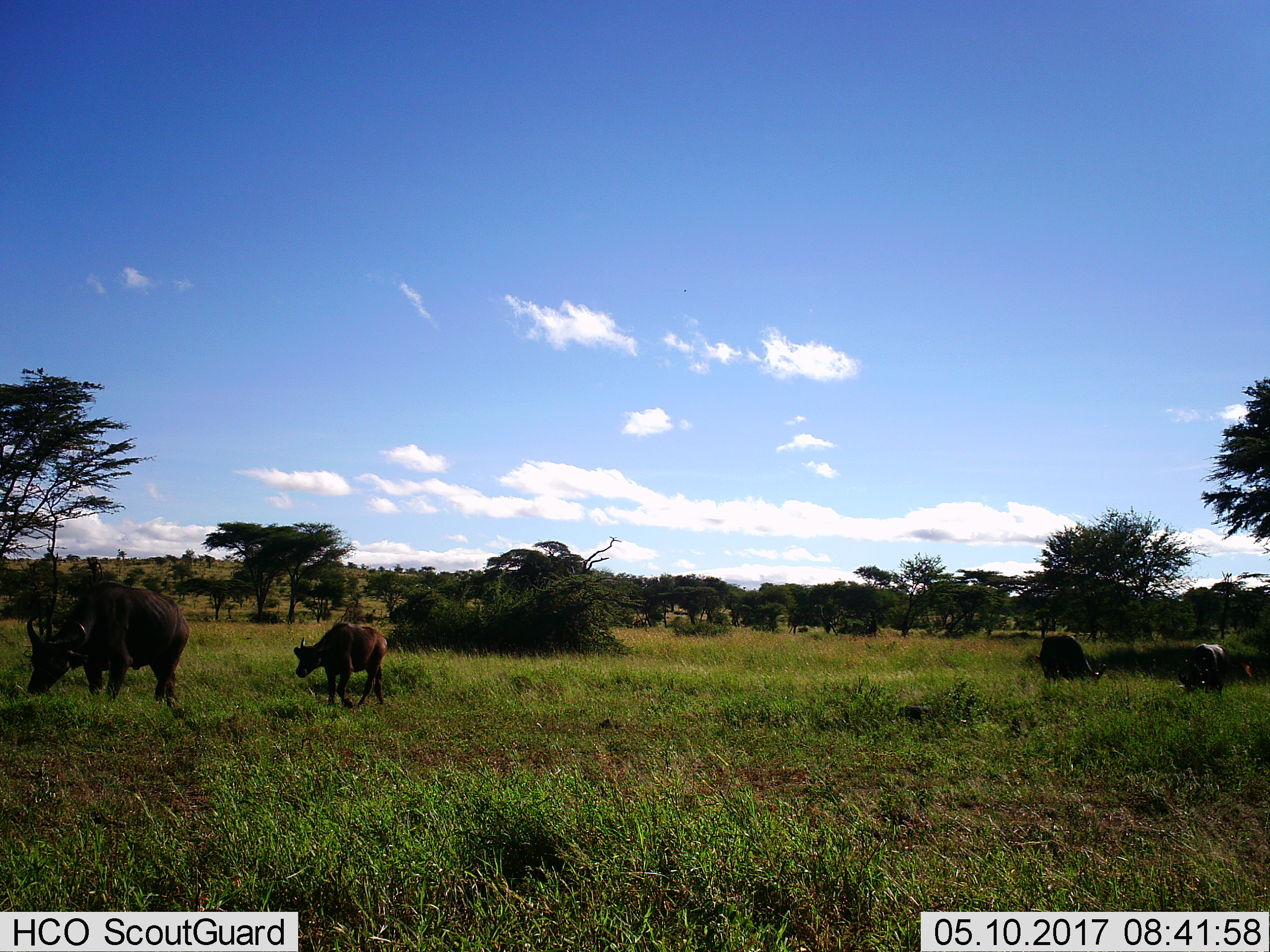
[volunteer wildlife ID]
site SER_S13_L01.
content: unidentified animal